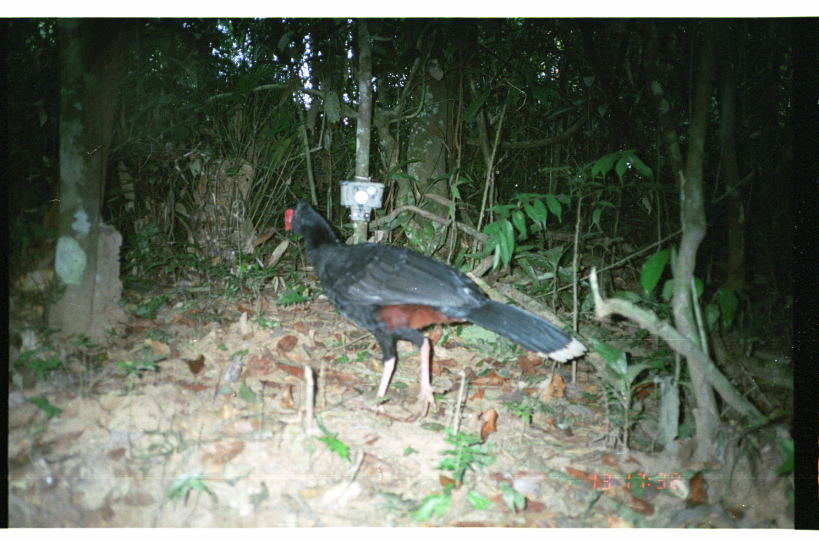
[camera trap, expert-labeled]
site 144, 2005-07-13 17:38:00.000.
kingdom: Animalia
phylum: Chordata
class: Aves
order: Galliformes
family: Cracidae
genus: Mitu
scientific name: Mitu tuberosum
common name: razor-billed curassow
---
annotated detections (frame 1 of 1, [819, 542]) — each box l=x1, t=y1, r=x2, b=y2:
mitu tuberosum: l=283, t=197, r=589, b=420